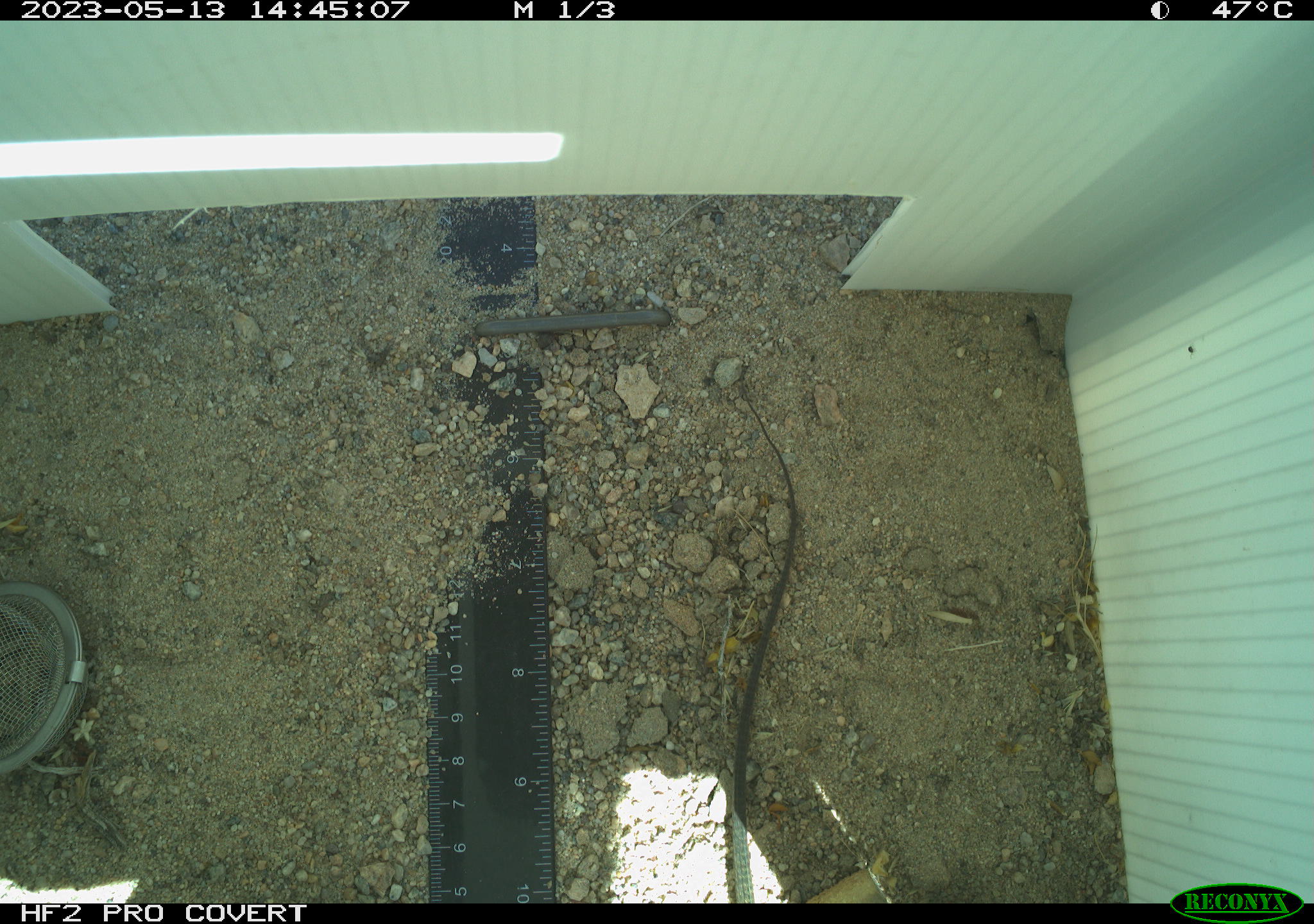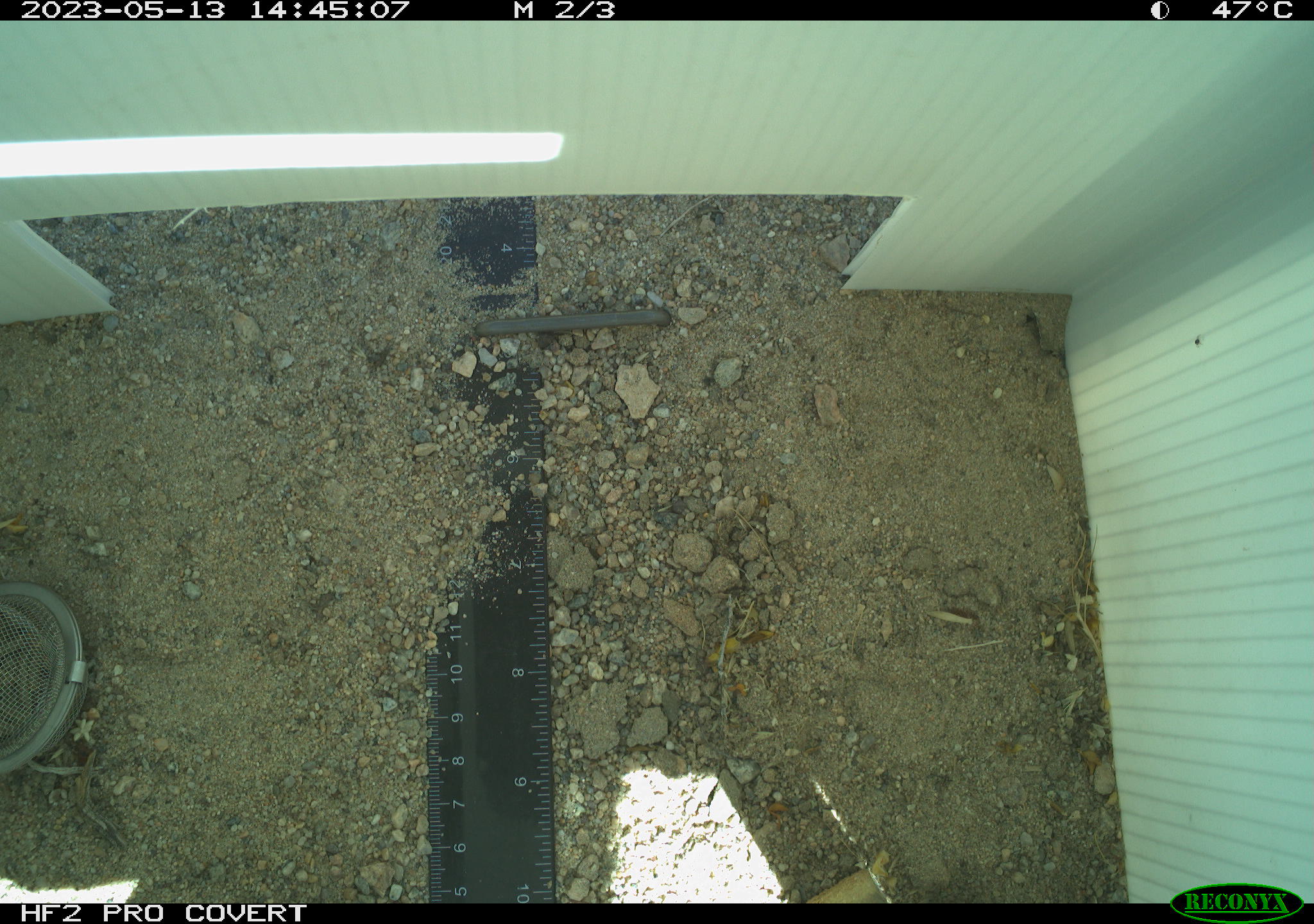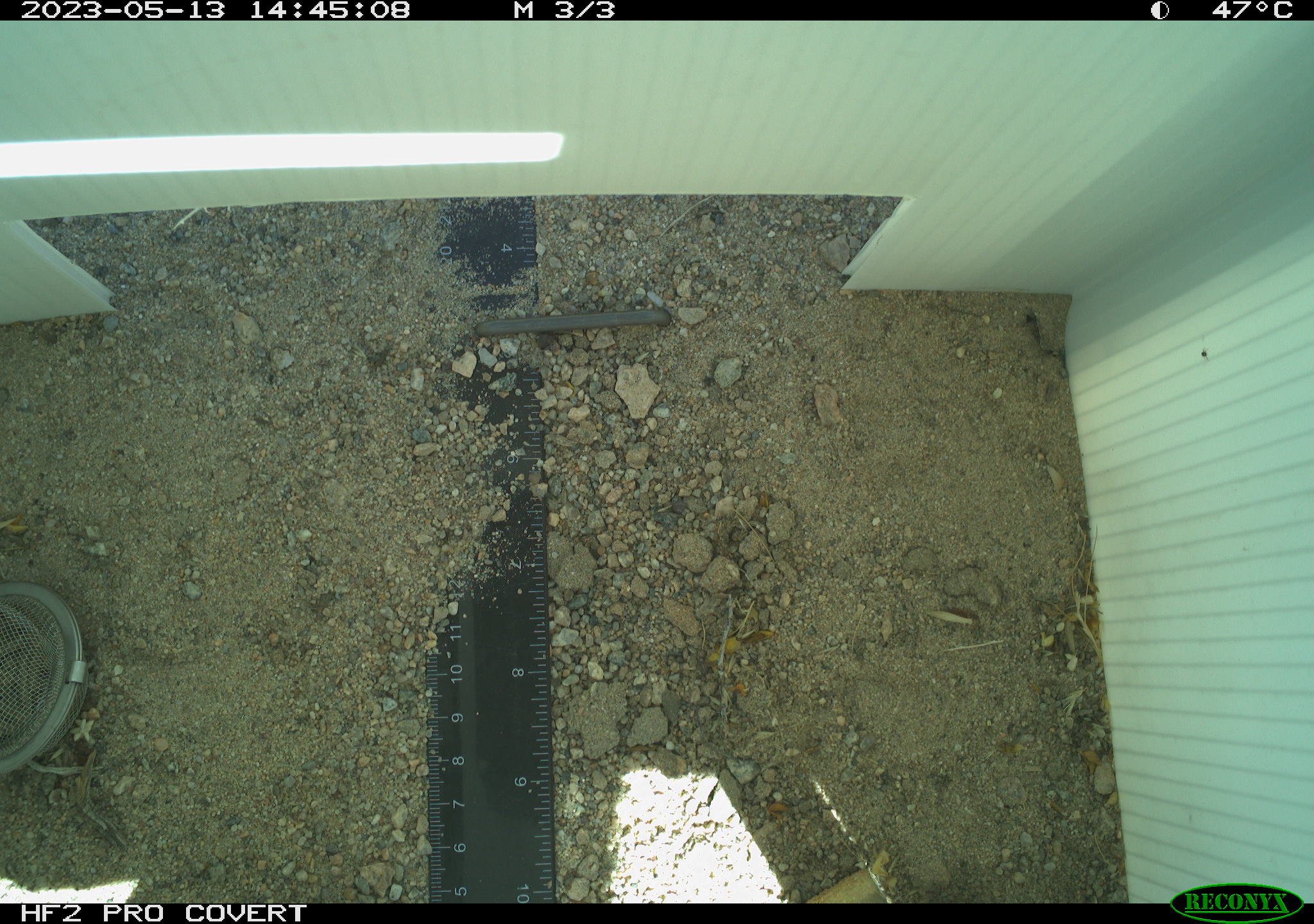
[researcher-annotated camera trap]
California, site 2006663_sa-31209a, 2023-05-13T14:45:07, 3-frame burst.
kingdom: Animalia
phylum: Chordata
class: Reptilia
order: Squamata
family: Teiidae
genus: Aspidoscelis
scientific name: Aspidoscelis tigris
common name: western whiptail